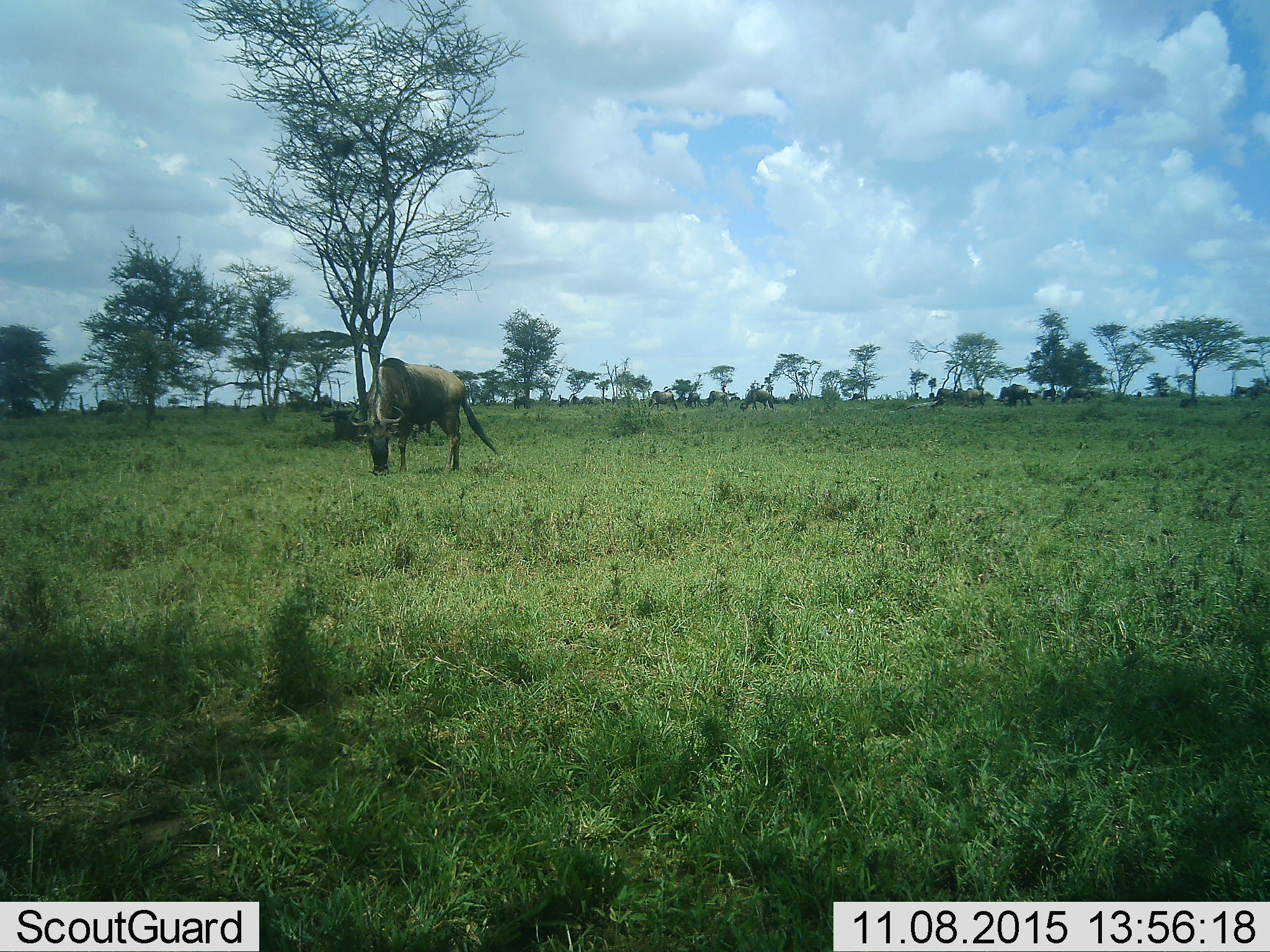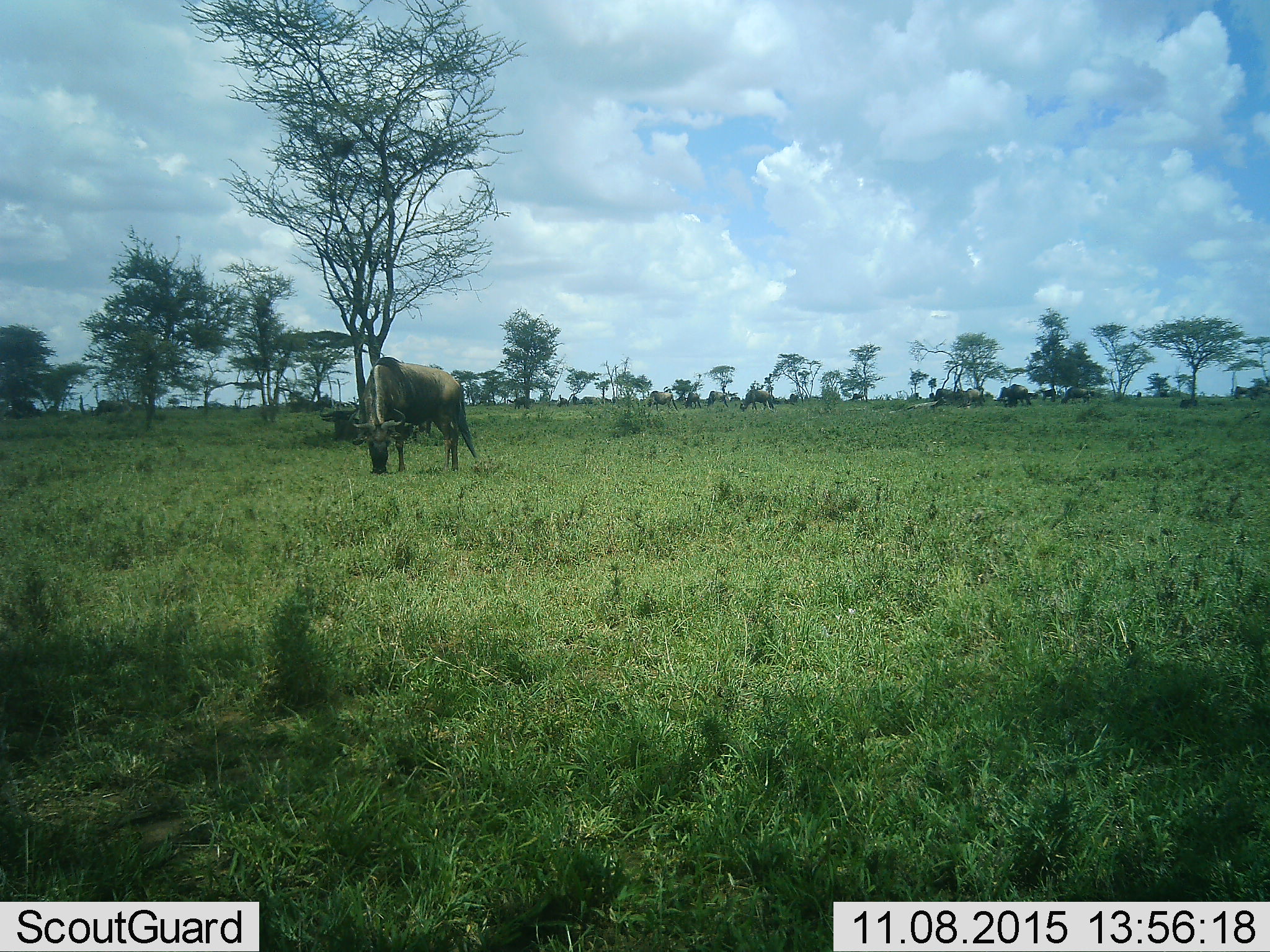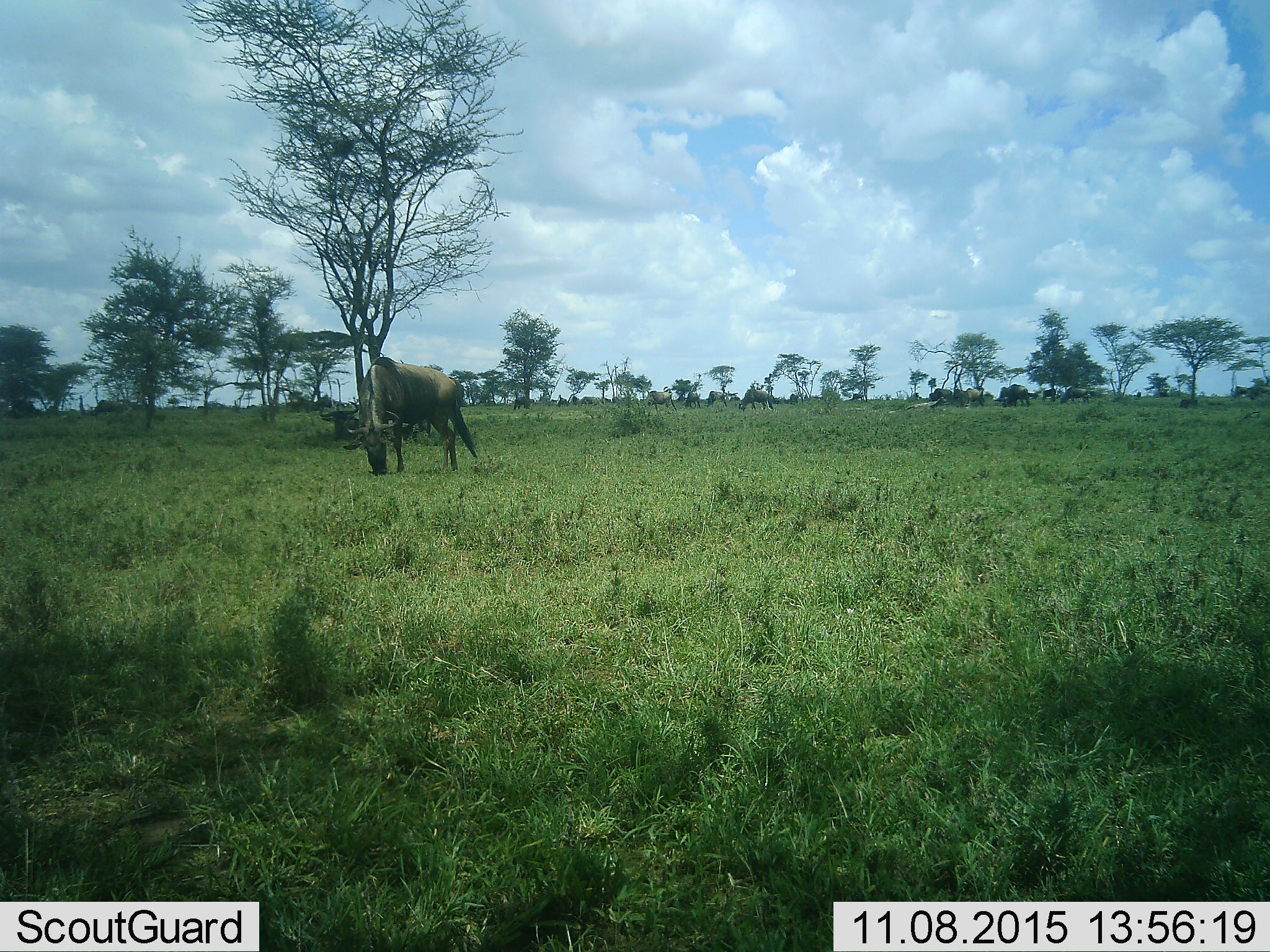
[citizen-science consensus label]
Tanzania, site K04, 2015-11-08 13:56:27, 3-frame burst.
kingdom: Animalia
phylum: Chordata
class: Mammalia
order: Artiodactyla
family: Bovidae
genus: Connochaetes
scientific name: Connochaetes taurinus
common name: blue wildebeest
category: wildebeest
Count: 11-50.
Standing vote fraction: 29%.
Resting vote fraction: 14%.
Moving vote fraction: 43%.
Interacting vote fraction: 0%.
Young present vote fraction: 0%.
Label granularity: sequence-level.